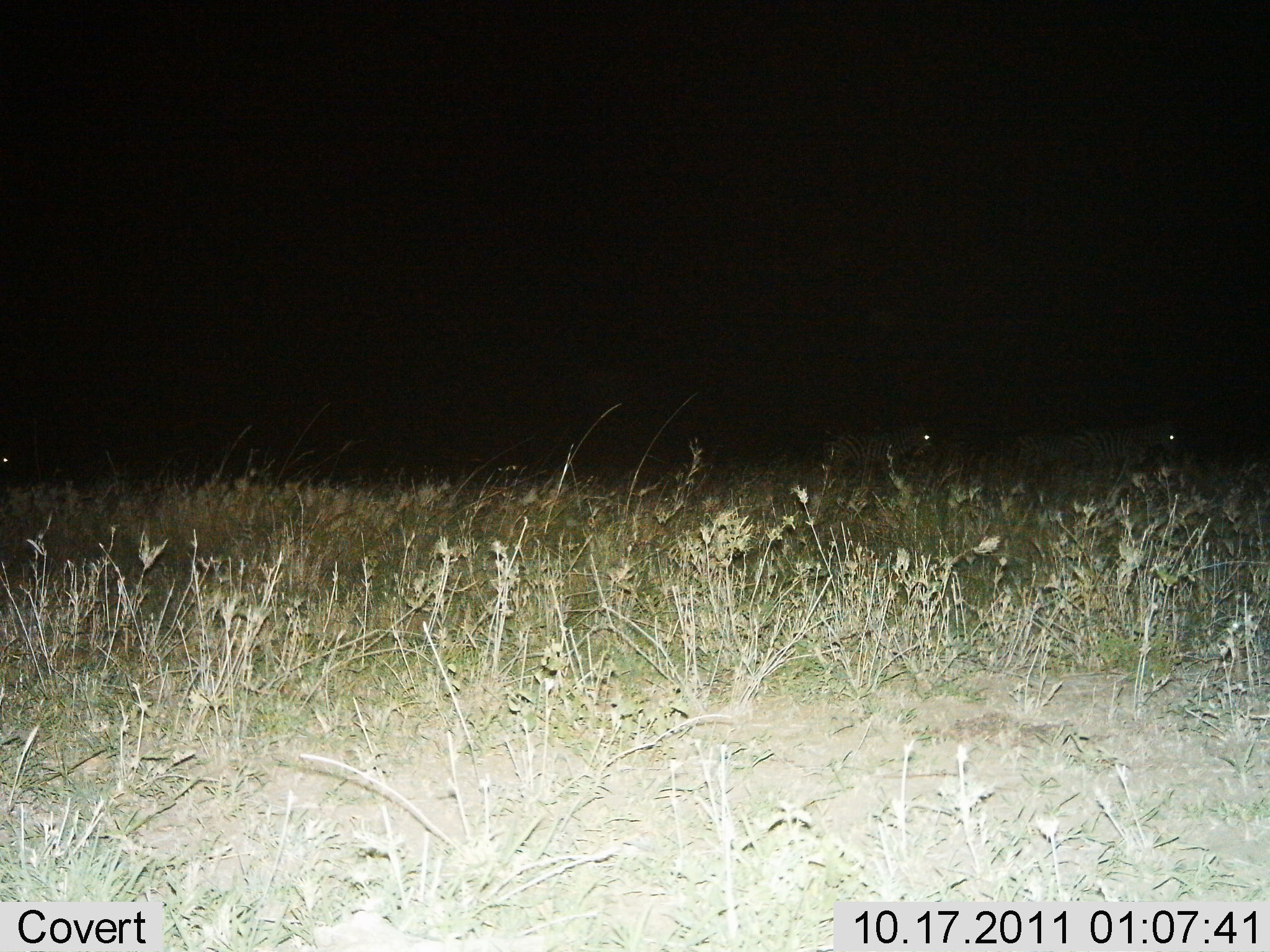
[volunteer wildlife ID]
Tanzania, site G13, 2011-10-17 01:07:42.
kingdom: Animalia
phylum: Chordata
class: Mammalia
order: Perissodactyla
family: Equidae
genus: Equus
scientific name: Equus quagga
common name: plains zebra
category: zebra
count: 2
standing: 25%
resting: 0%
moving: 75%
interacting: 0%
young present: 0%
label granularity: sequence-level